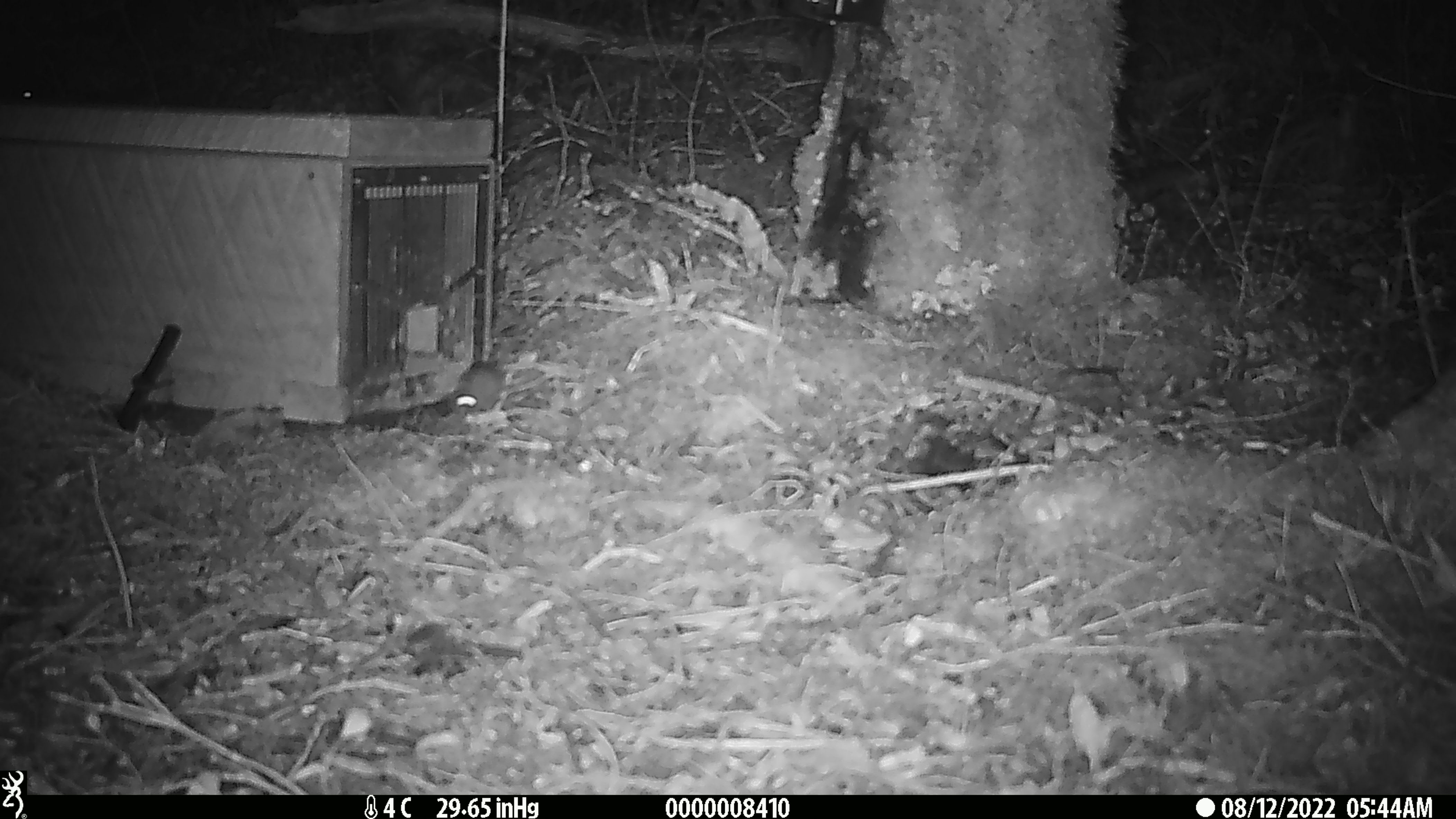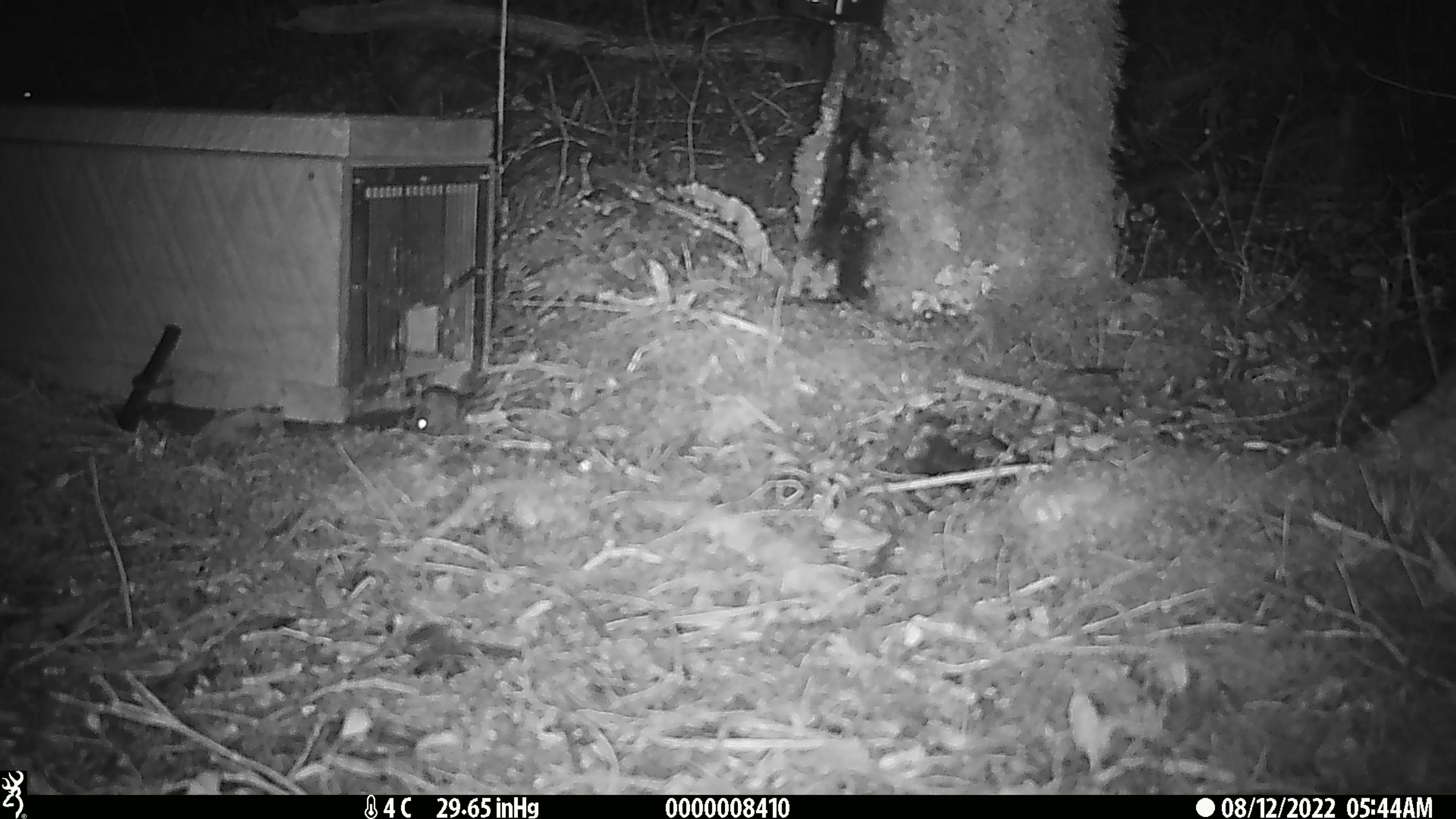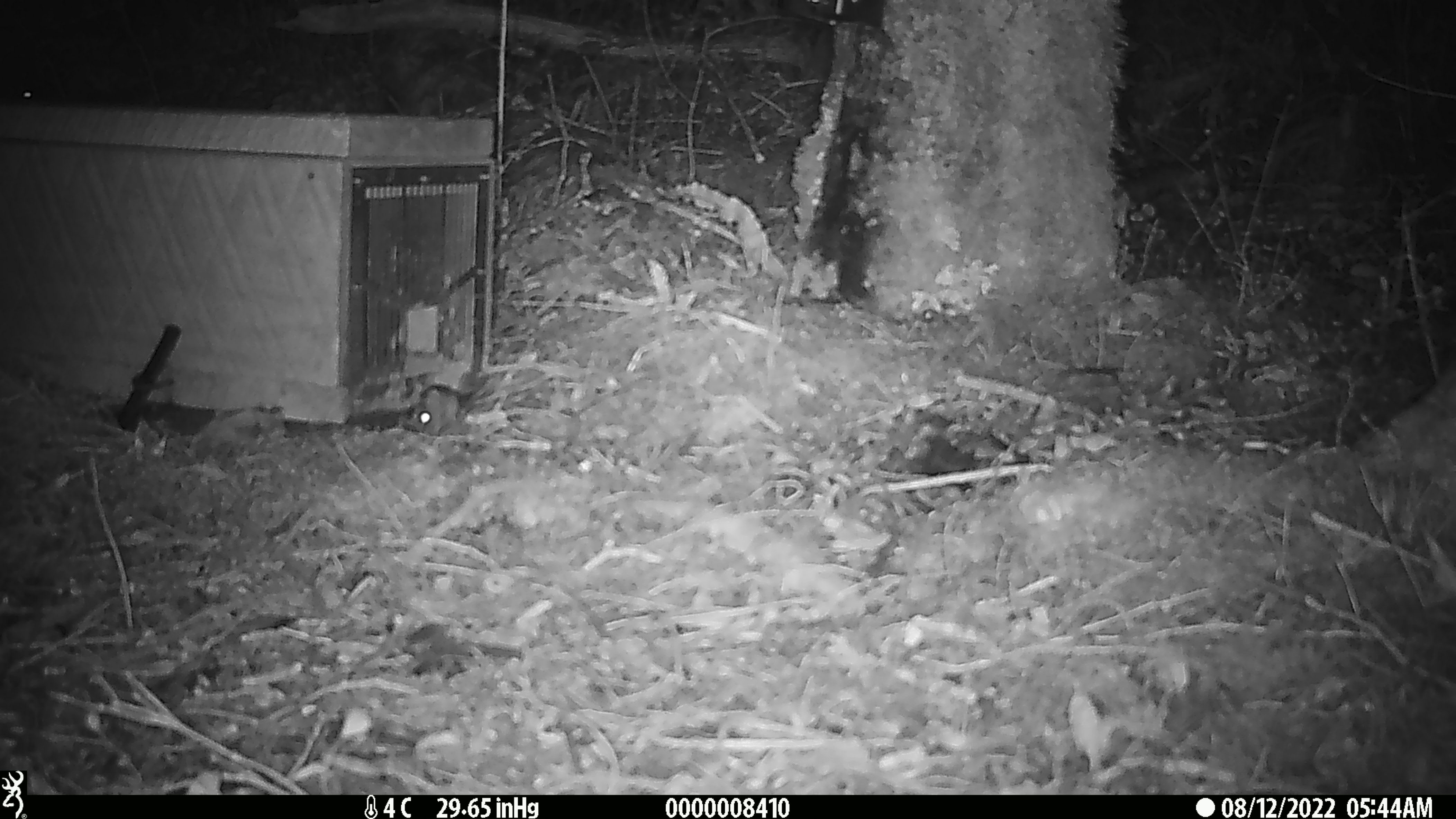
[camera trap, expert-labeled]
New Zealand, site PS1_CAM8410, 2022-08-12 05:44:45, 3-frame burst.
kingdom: Animalia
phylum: Chordata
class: Mammalia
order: Rodentia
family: Muridae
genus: Mus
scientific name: Mus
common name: mouse